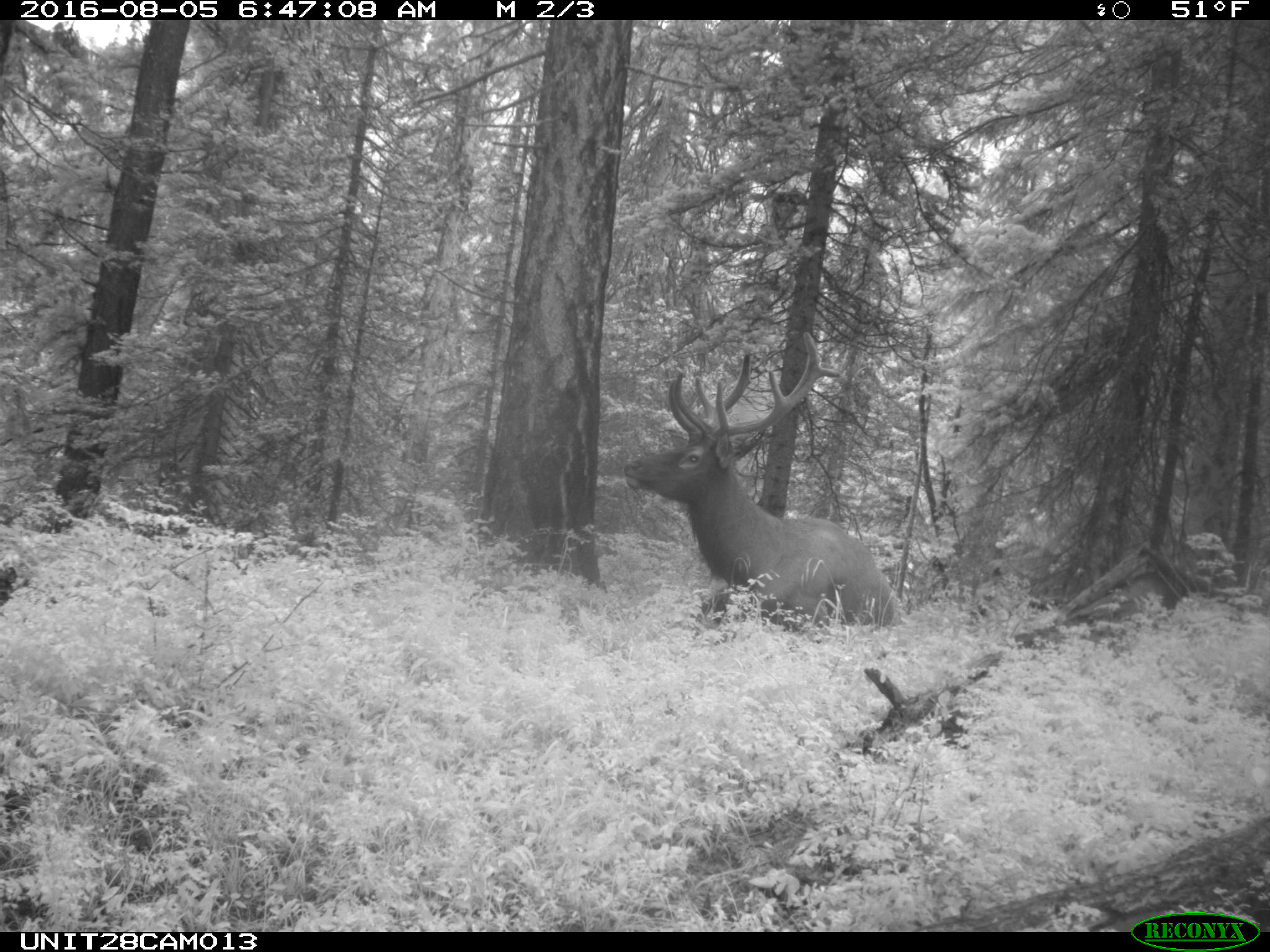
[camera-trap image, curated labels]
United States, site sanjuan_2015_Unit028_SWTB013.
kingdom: Animalia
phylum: Chordata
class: Mammalia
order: Artiodactyla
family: Cervidae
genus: Cervus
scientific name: Cervus elaphus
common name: red deer